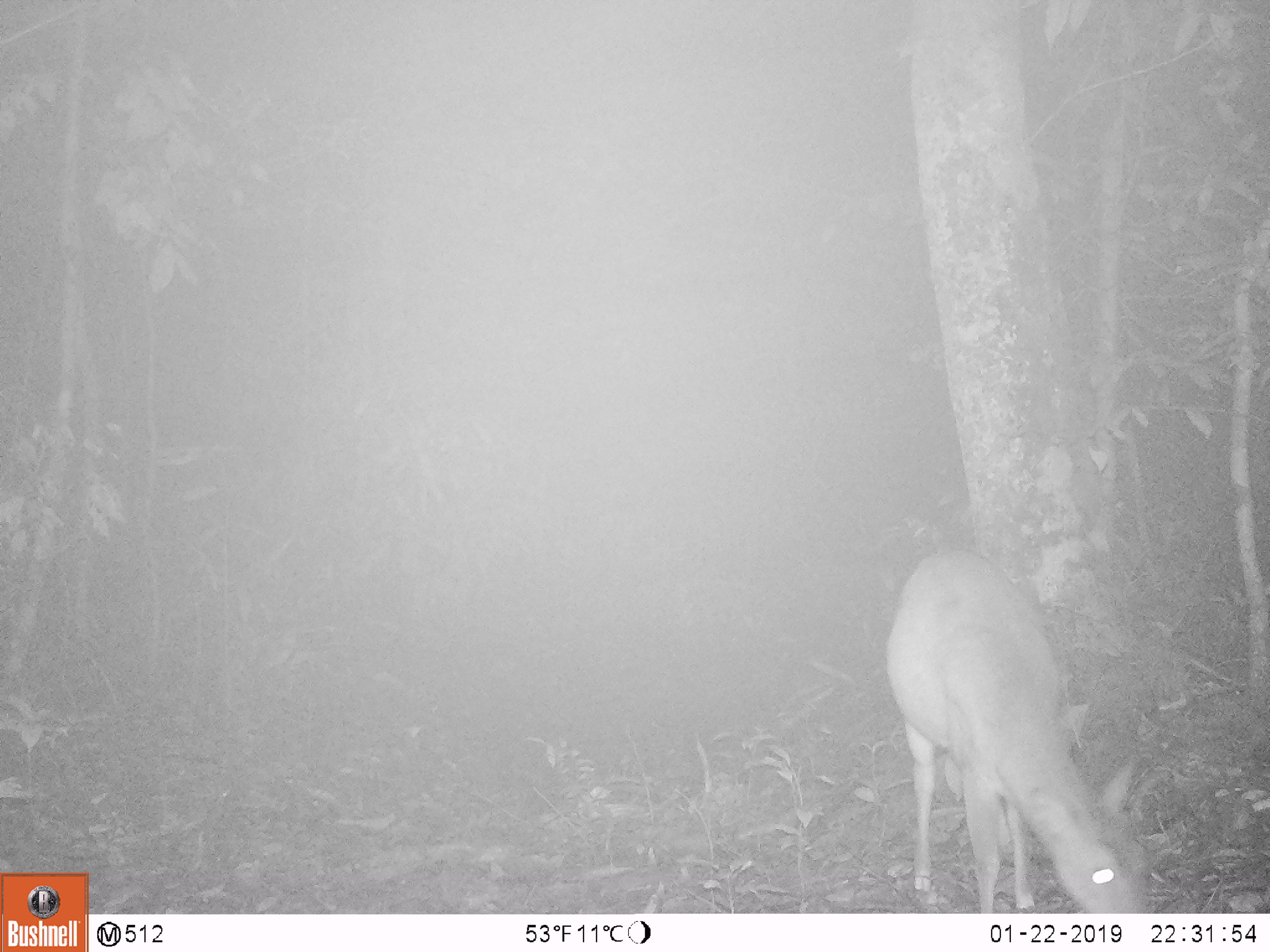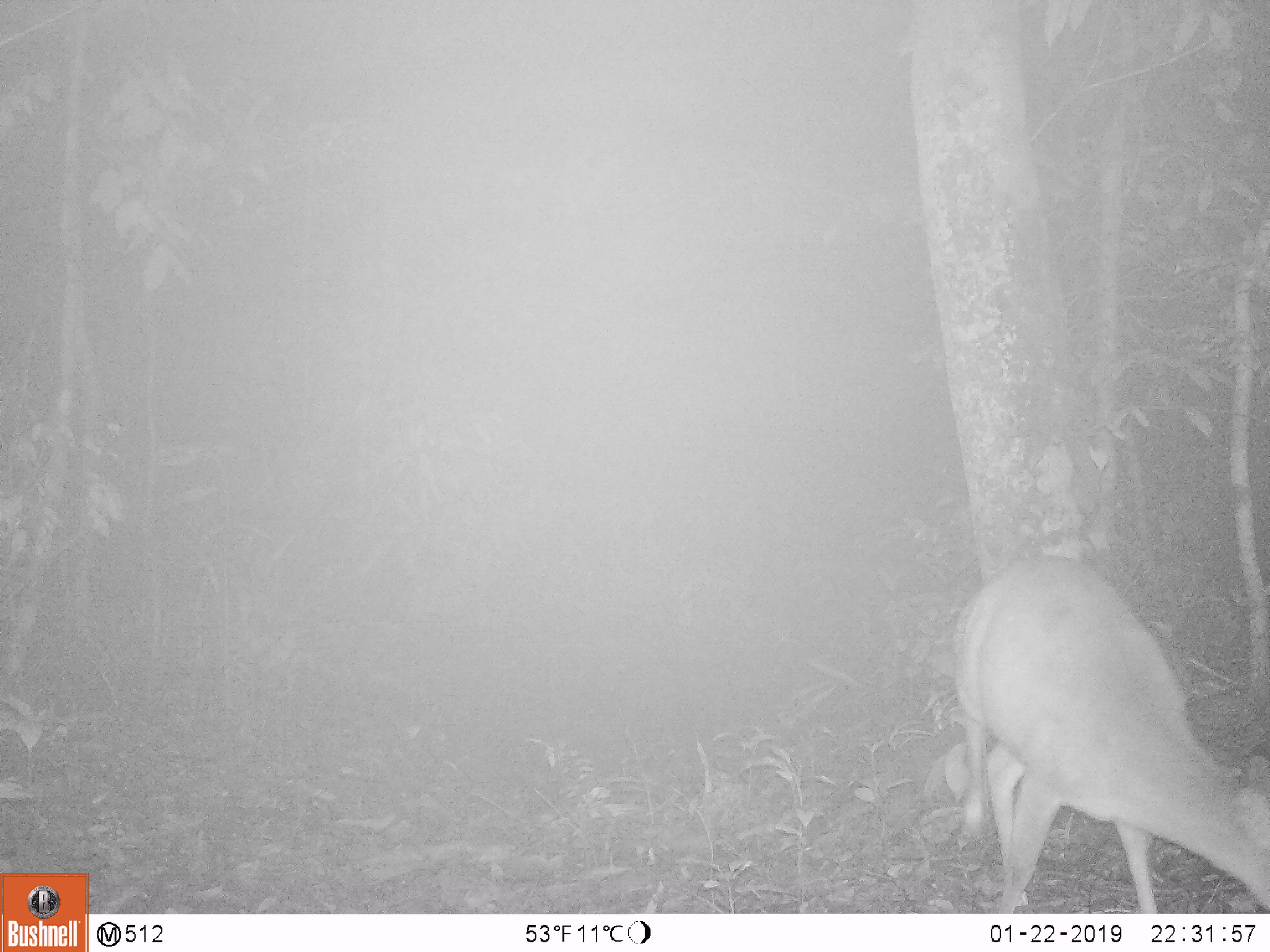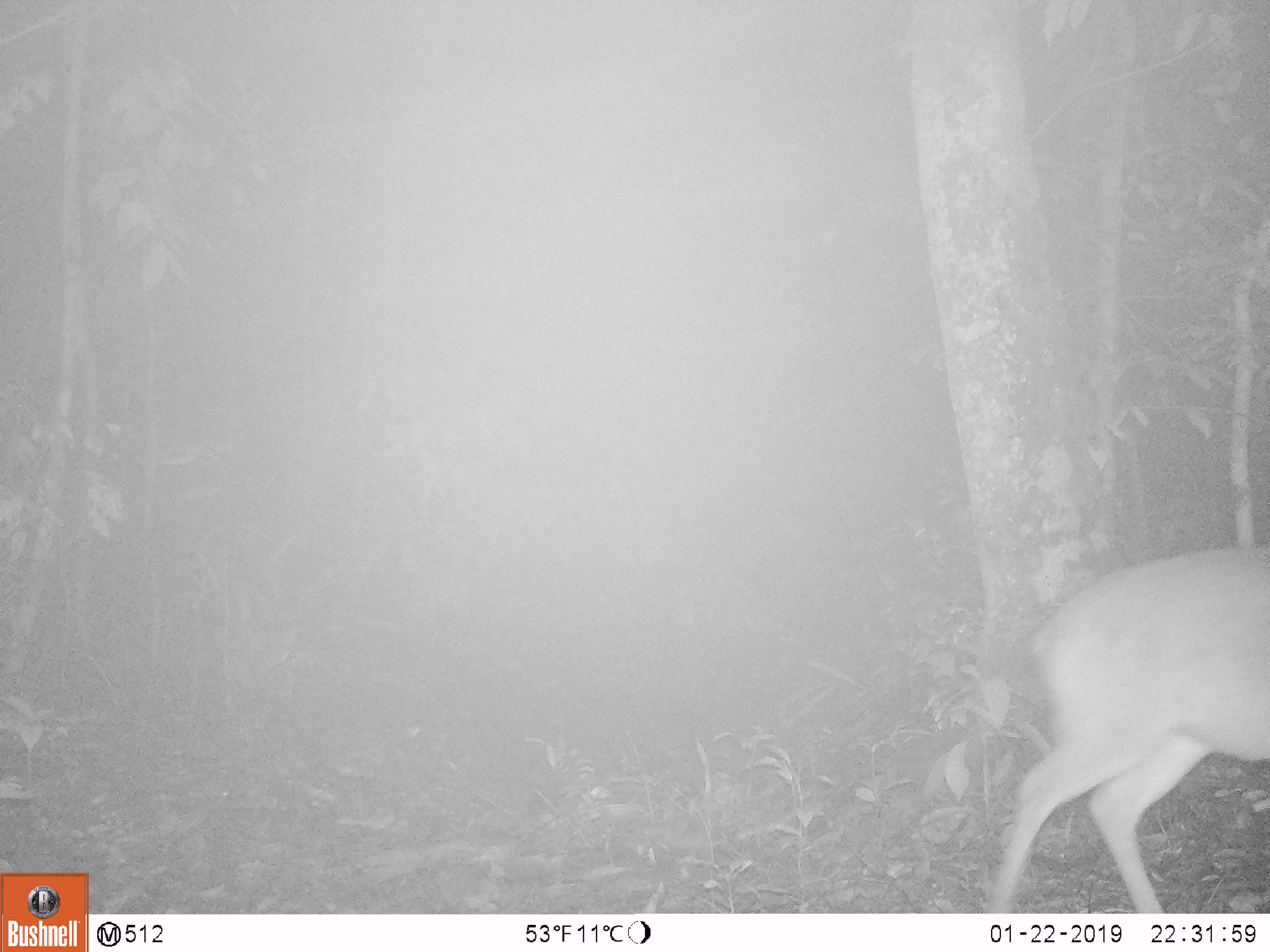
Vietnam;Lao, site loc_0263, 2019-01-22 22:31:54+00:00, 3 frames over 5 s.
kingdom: Animalia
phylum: Chordata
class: Mammalia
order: Artiodactyla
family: Cervidae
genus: Muntiacus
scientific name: Muntiacus vuquangensis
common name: large-antlered muntjac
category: large antlered muntjac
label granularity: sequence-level